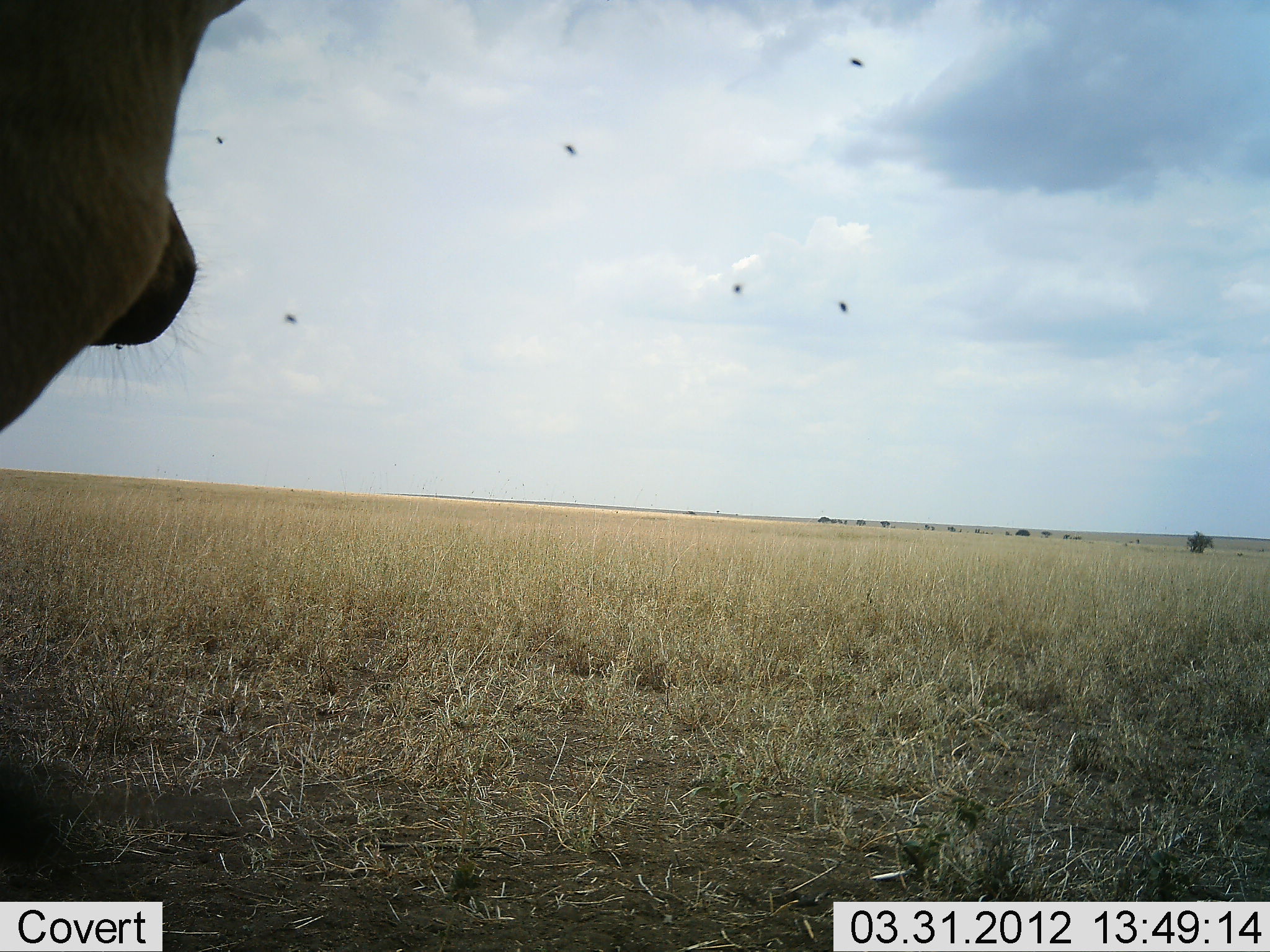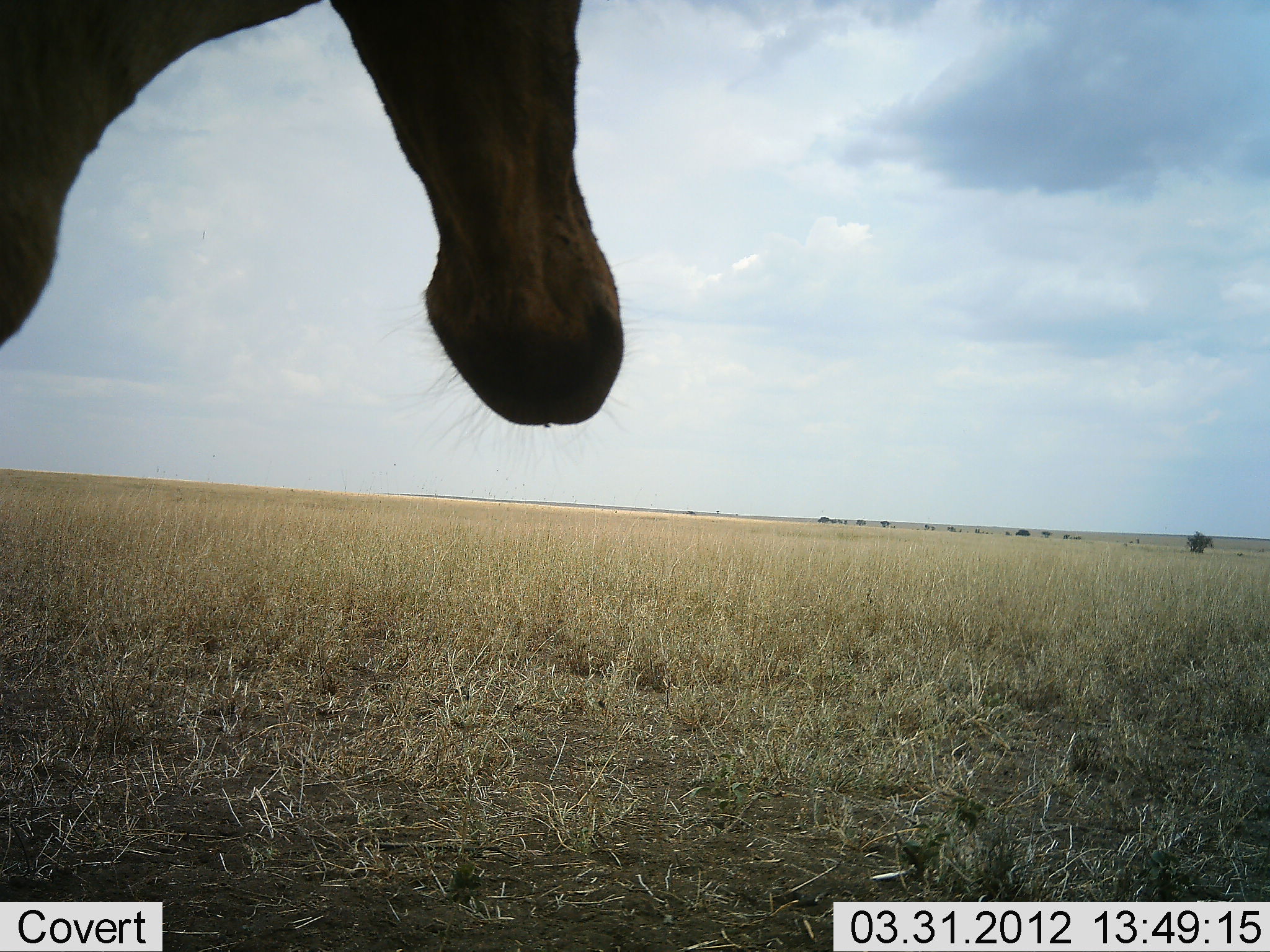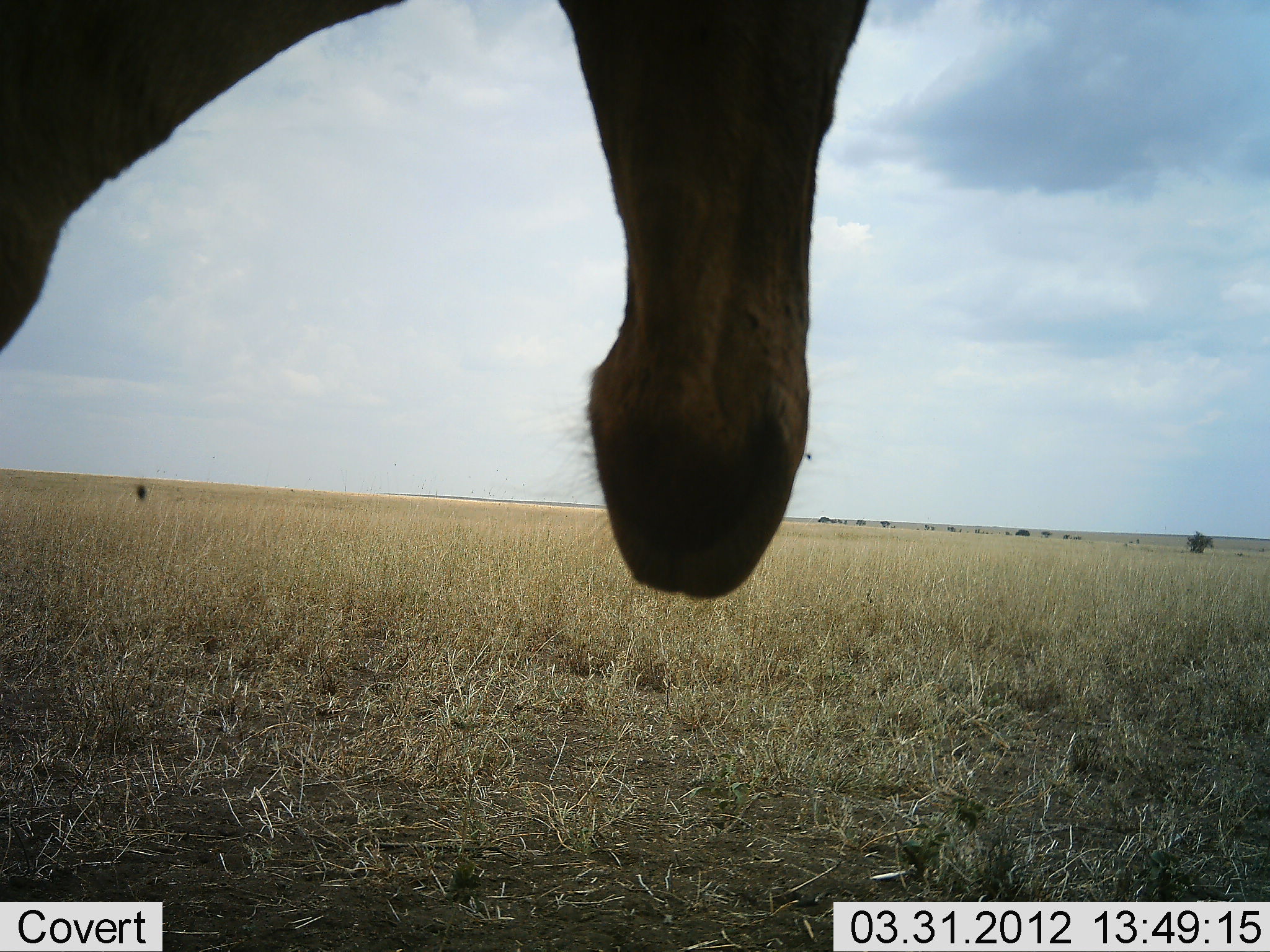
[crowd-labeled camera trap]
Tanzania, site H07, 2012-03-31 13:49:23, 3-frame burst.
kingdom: Animalia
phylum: Chordata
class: Mammalia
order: Artiodactyla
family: Bovidae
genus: Alcelaphus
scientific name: Alcelaphus buselaphus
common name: hartebeest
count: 1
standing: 100%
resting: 0%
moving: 7%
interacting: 0%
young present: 0%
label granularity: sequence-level